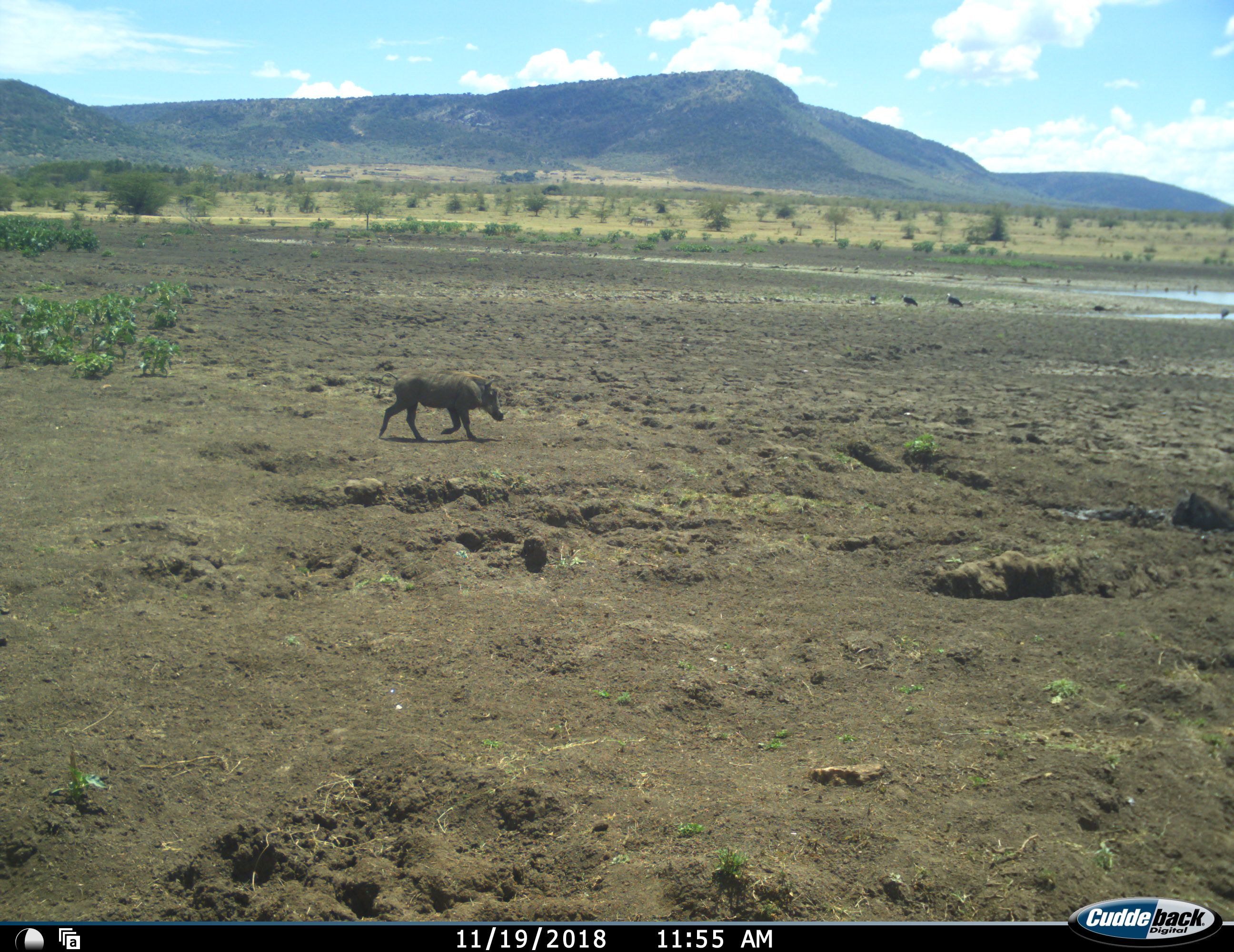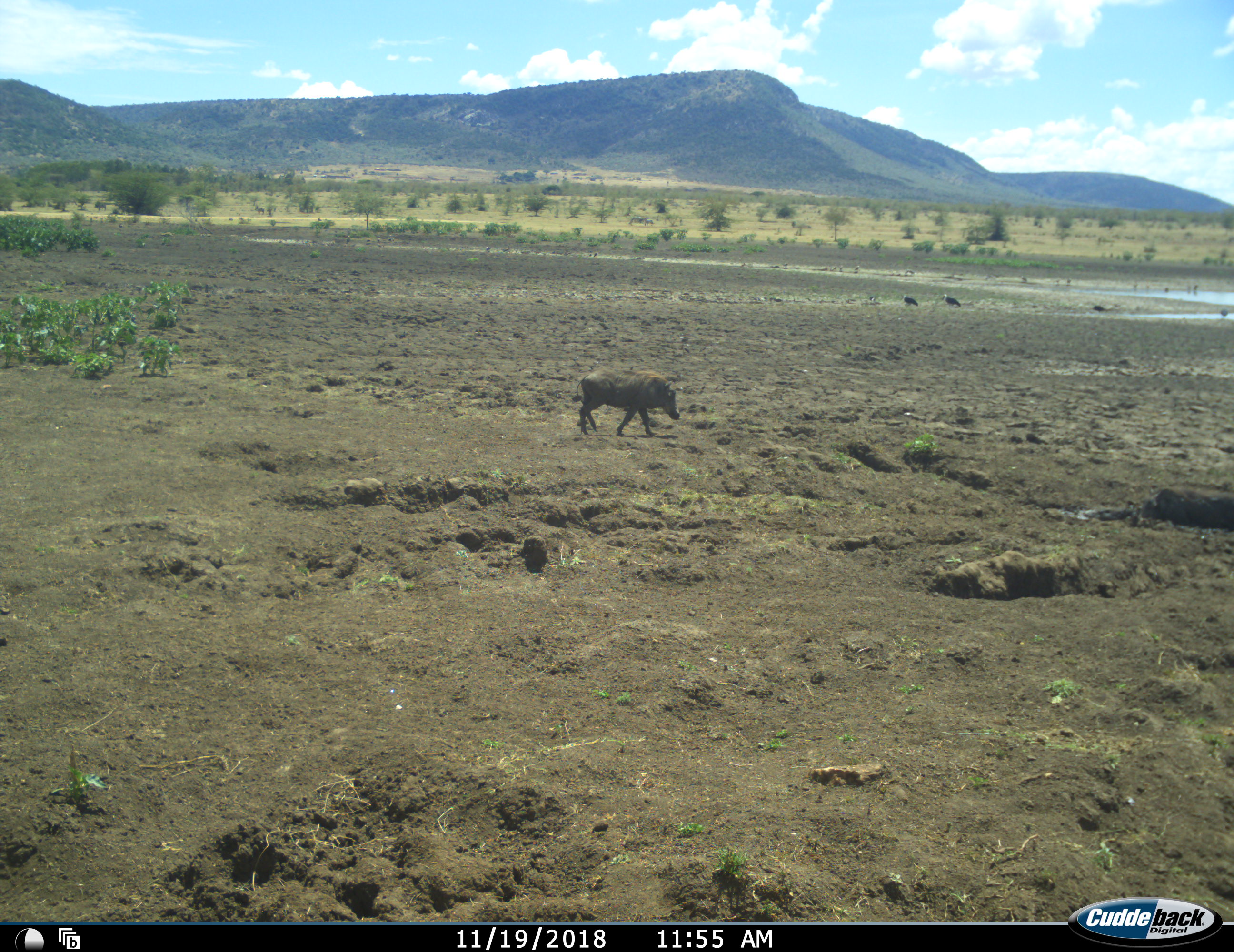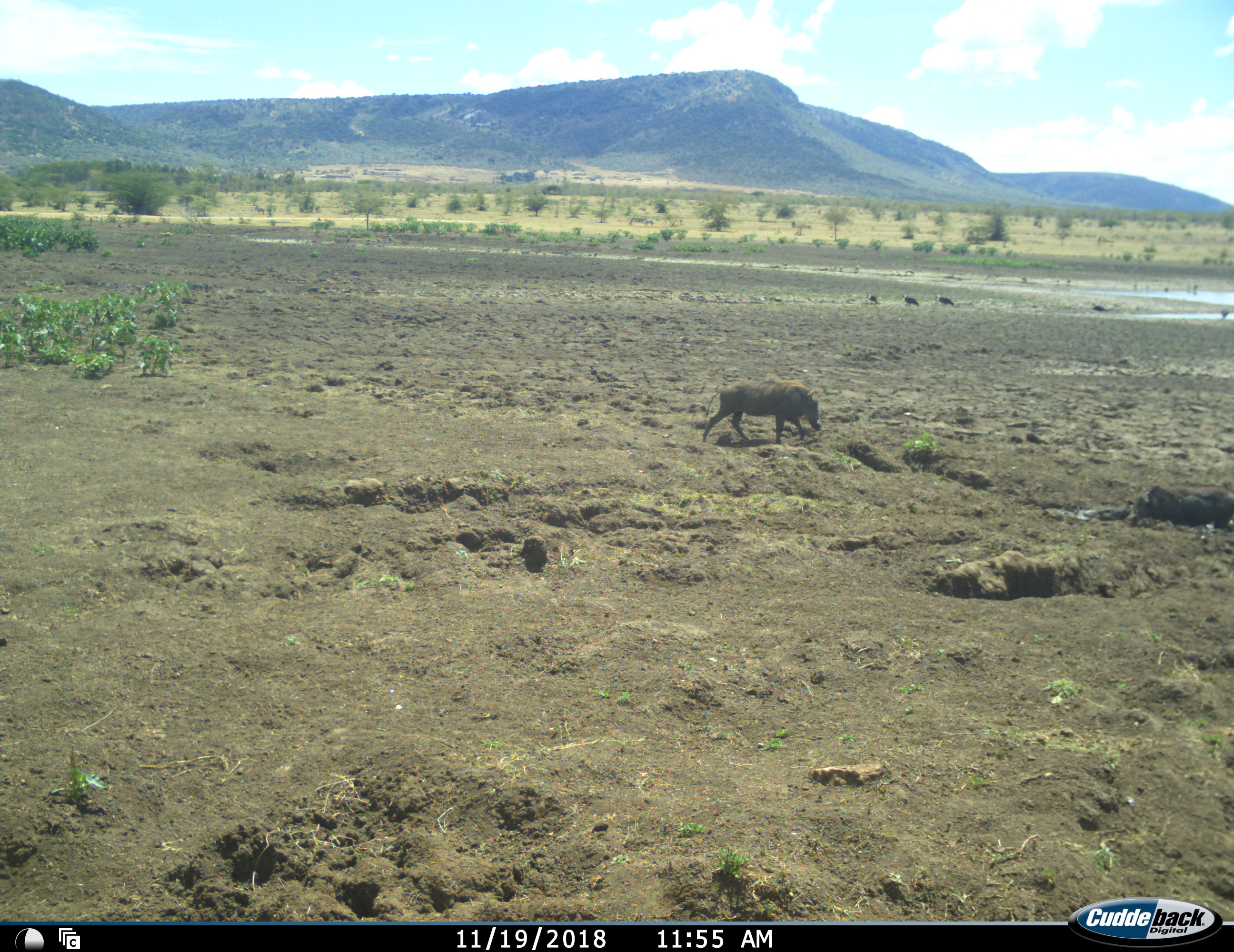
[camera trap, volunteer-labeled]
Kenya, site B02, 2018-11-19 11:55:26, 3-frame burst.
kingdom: Animalia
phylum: Chordata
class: Aves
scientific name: Aves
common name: bird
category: birdother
Birdother (bird) (Aves), count 11-50. Behavior (volunteer vote fractions): standing 100%, resting 20%, moving 80%, interacting 0%. Young present (vote fraction): 0%. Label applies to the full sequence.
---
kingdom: Animalia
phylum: Chordata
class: Mammalia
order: Artiodactyla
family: Suidae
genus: Phacochoerus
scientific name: Phacochoerus africanus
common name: warthog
Warthog (Phacochoerus africanus), count 2. Behavior (volunteer vote fractions): standing 11%, resting 22%, moving 100%, interacting 0%. Young present (vote fraction): 11%. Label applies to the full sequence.